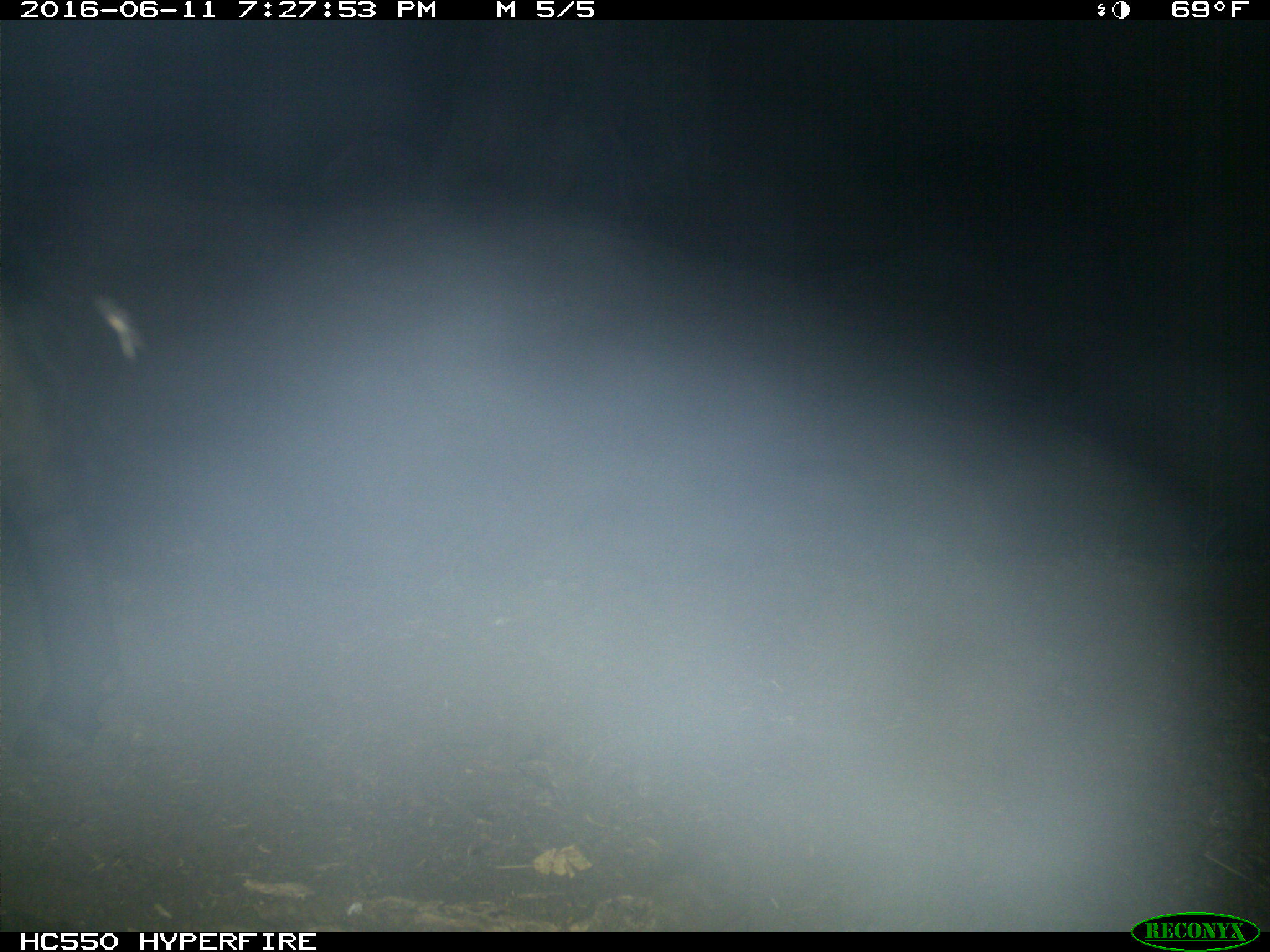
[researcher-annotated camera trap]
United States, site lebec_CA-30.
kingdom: Animalia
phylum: Chordata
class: Mammalia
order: Artiodactyla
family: Bovidae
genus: Bos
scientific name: Bos taurus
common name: domestic cow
Bos taurus (domestic cow).